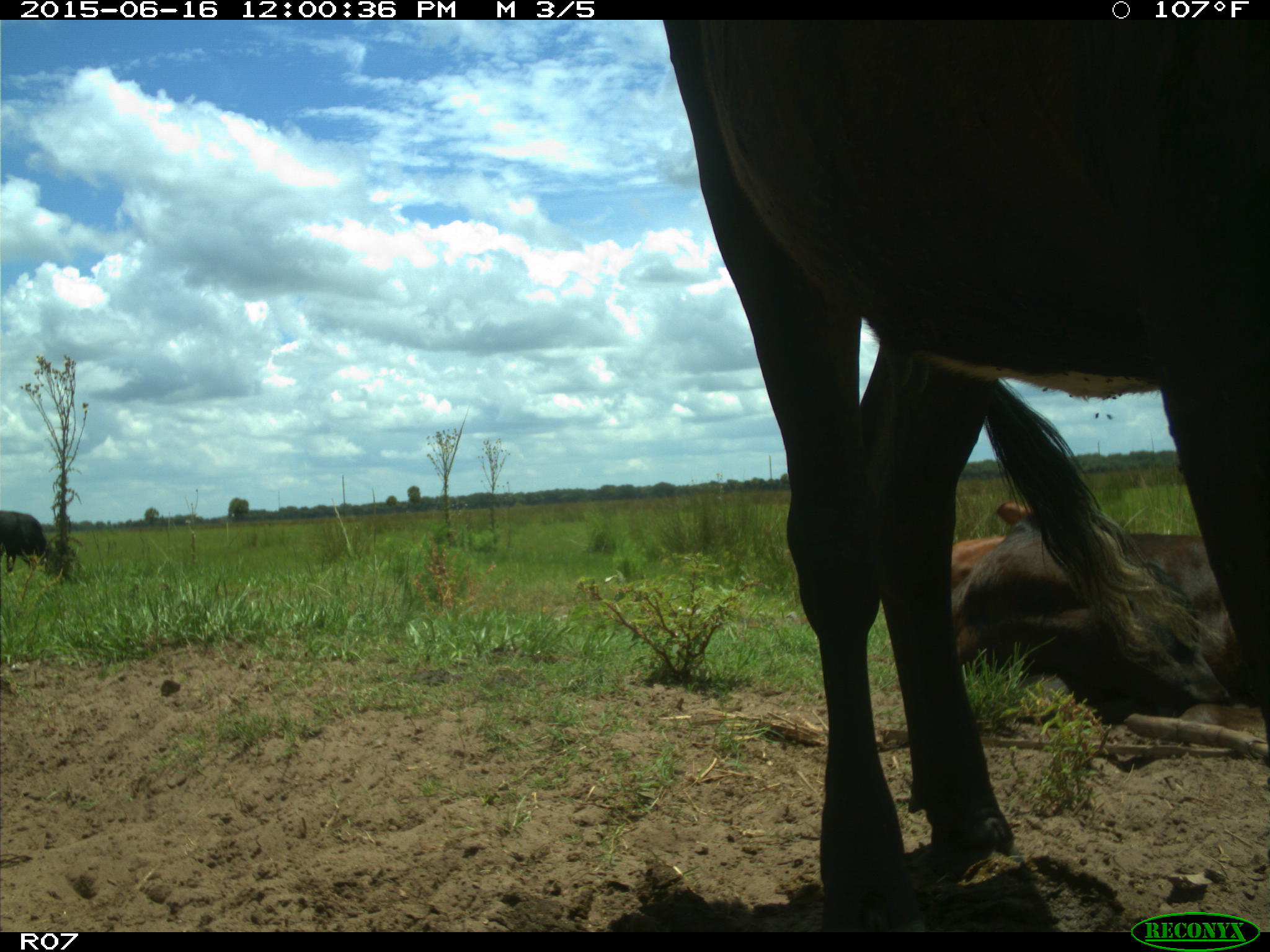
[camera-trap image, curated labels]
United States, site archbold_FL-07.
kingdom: Animalia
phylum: Chordata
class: Mammalia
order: Artiodactyla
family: Bovidae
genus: Bos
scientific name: Bos taurus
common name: domestic cow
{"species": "Bos taurus (domestic cow)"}